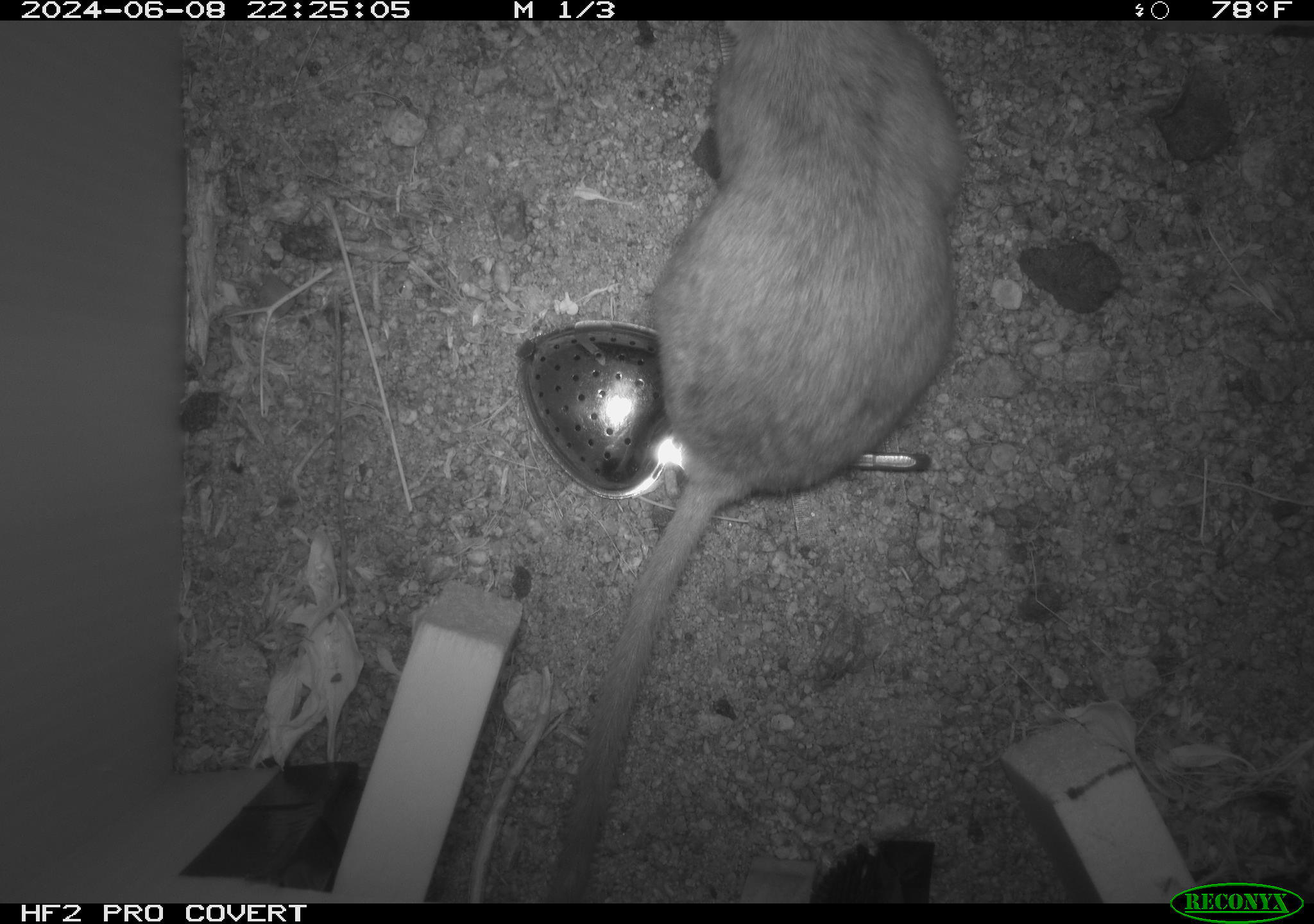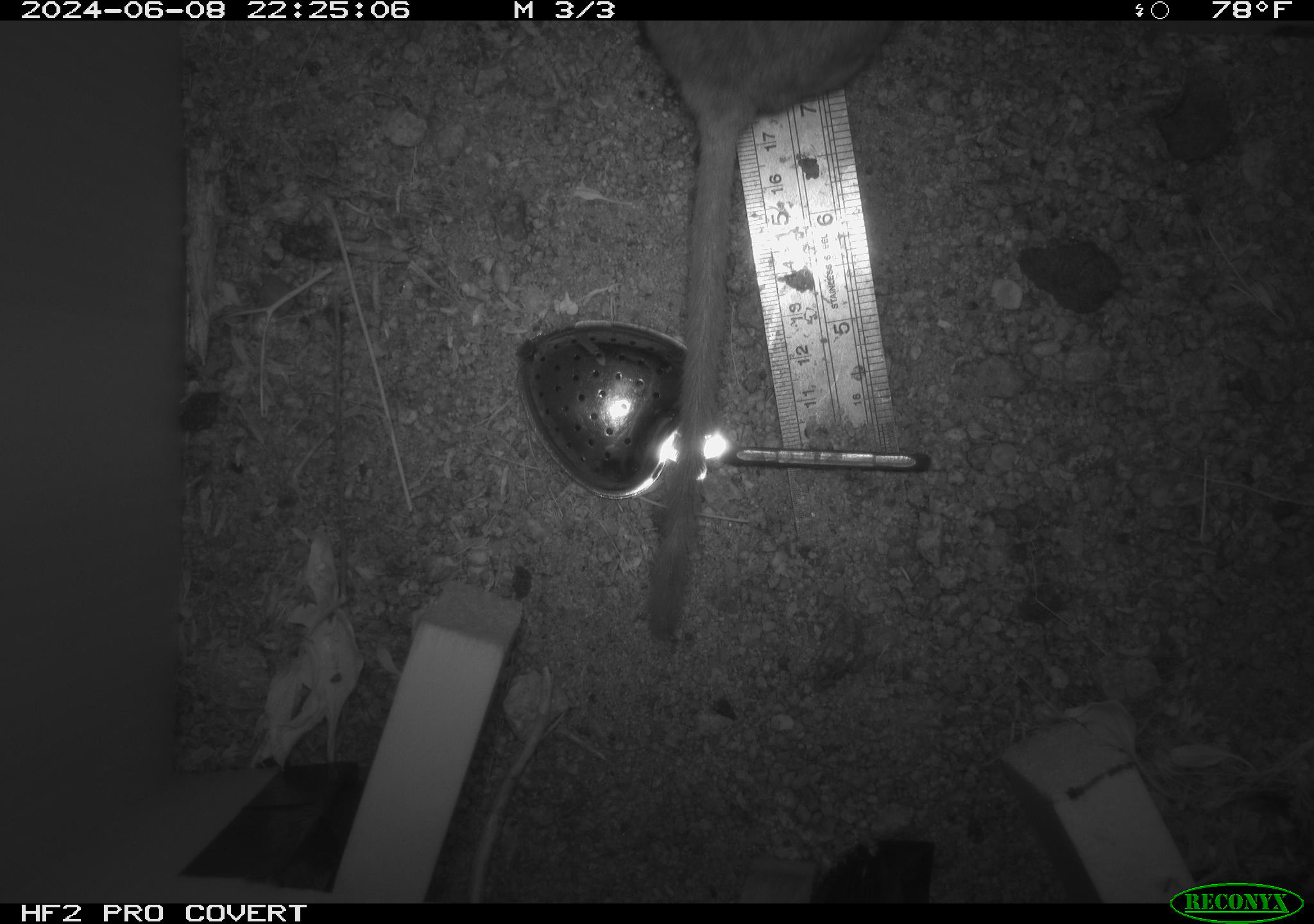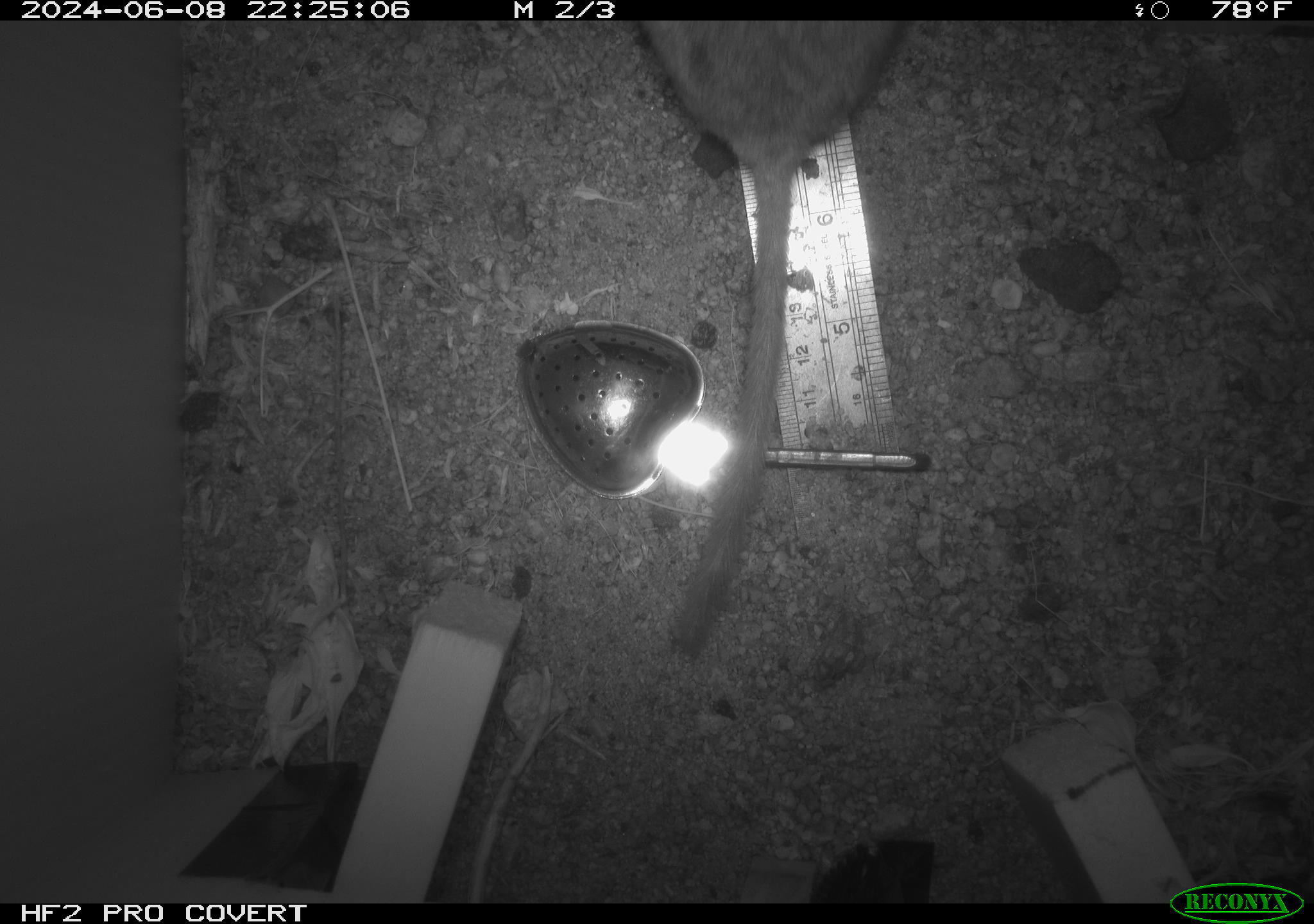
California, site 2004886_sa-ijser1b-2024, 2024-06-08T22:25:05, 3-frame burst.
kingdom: Animalia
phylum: Chordata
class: Mammalia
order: Rodentia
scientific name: Rodentia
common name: woodrat or rat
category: woodrat or rat species